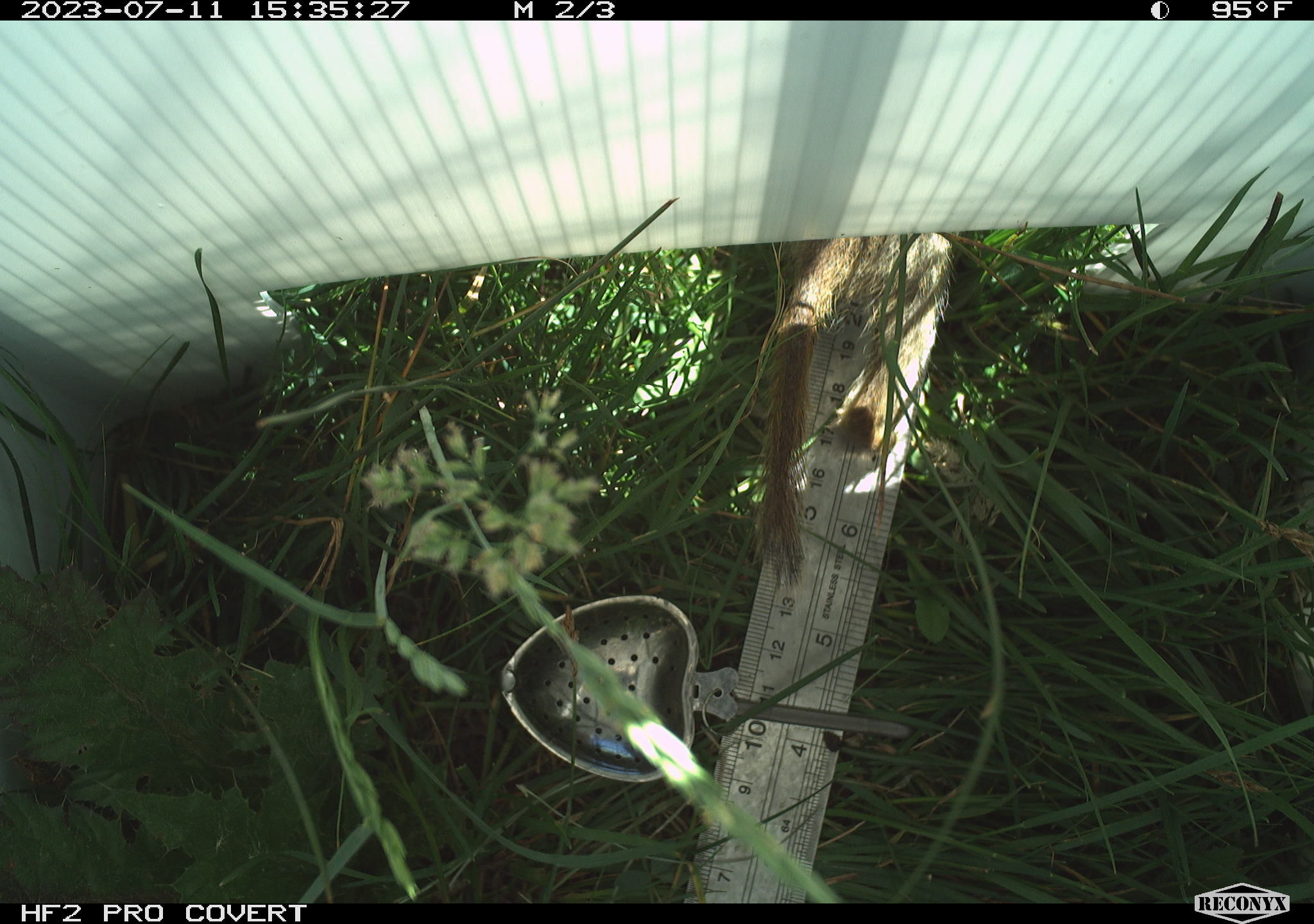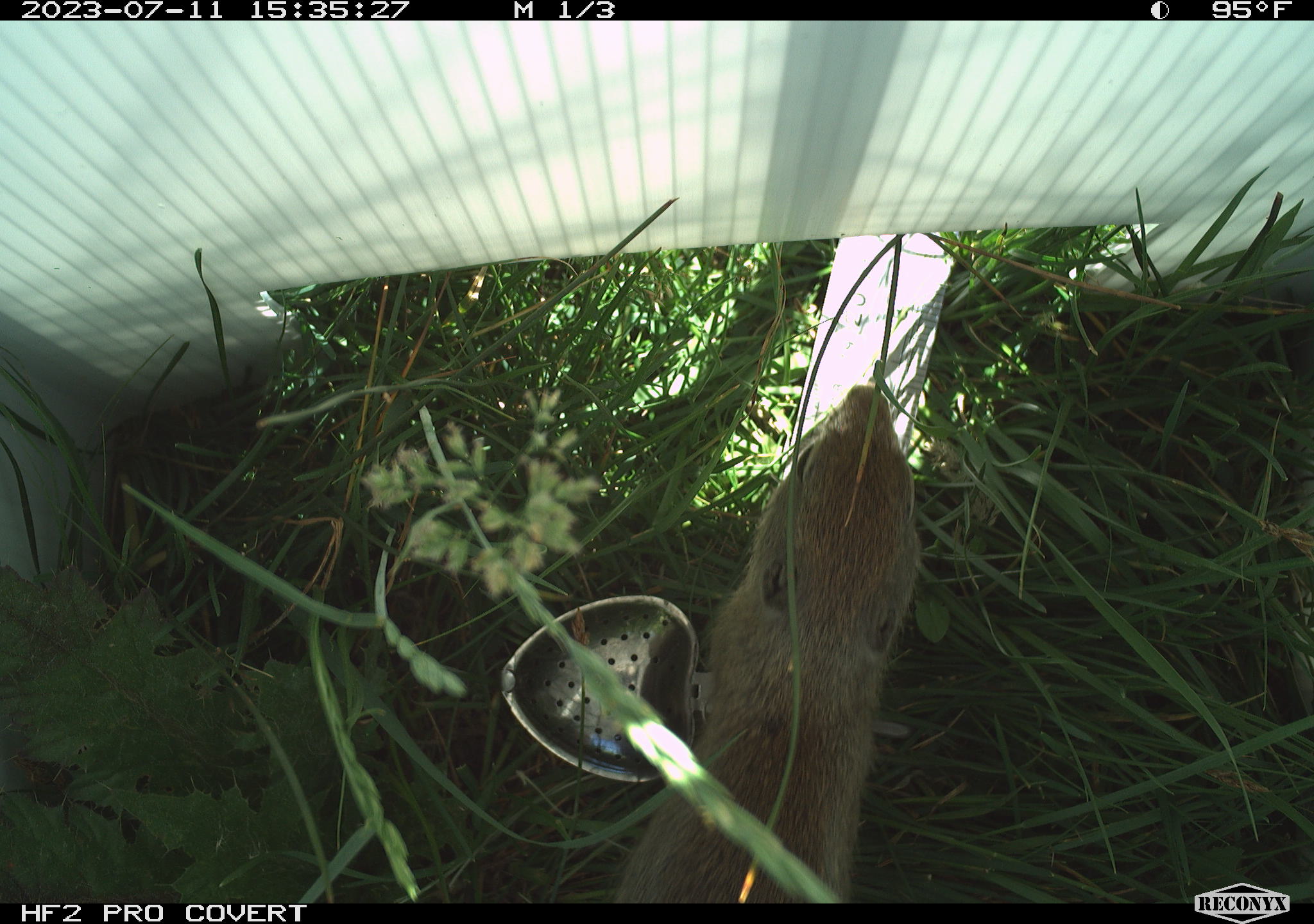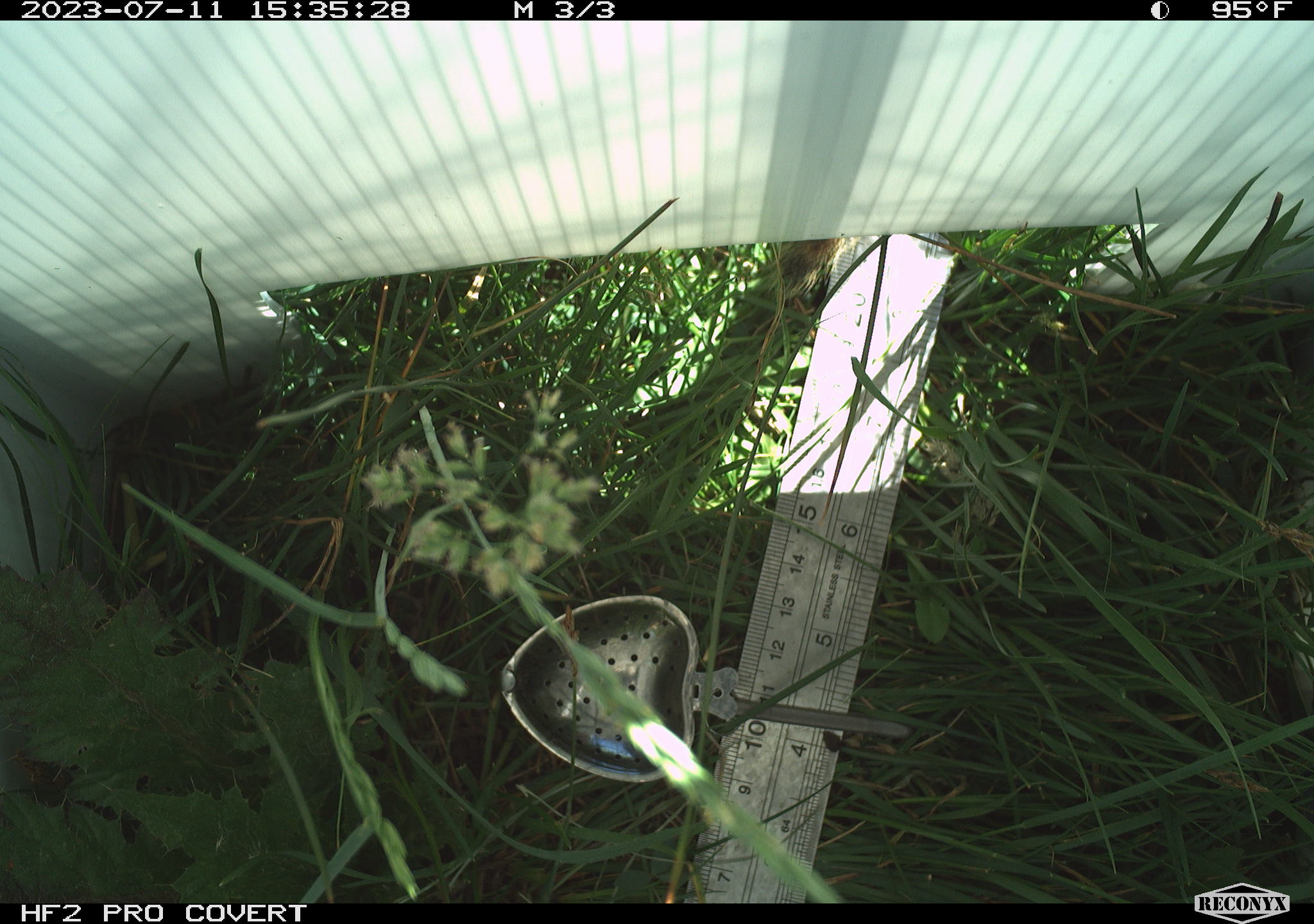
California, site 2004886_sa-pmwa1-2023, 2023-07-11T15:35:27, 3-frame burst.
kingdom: Animalia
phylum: Chordata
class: Mammalia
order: Rodentia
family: Sciuridae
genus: Urocitellus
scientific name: Urocitellus beldingi beldingi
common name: belding's ground squirrel